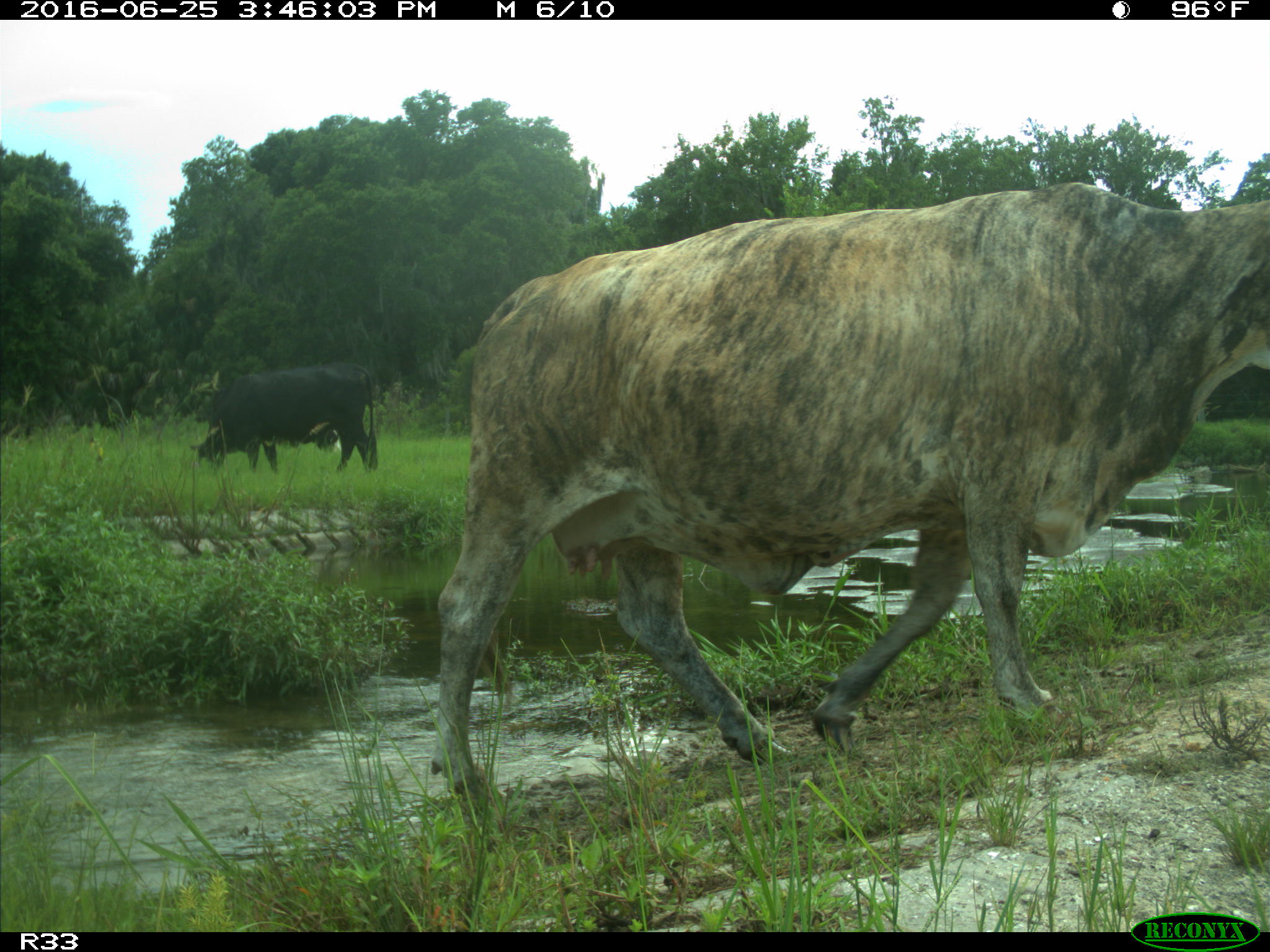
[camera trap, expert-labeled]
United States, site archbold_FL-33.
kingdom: Animalia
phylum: Chordata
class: Mammalia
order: Artiodactyla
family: Bovidae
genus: Bos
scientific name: Bos taurus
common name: domestic cow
Bos taurus (domestic cow).